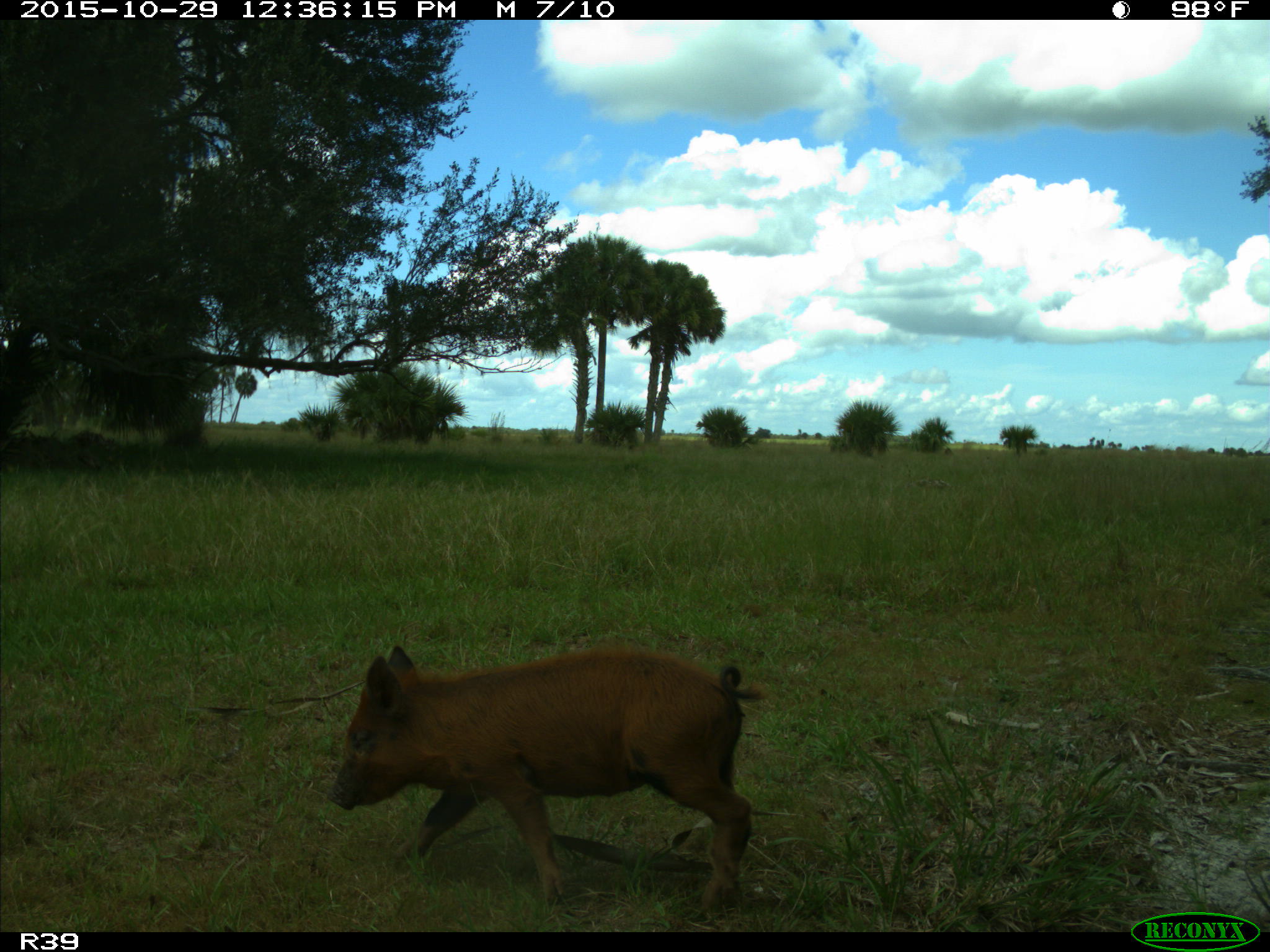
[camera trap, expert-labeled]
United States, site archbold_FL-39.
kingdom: Animalia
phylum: Chordata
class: Mammalia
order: Artiodactyla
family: Suidae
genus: Sus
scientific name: Sus scrofa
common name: wild boar